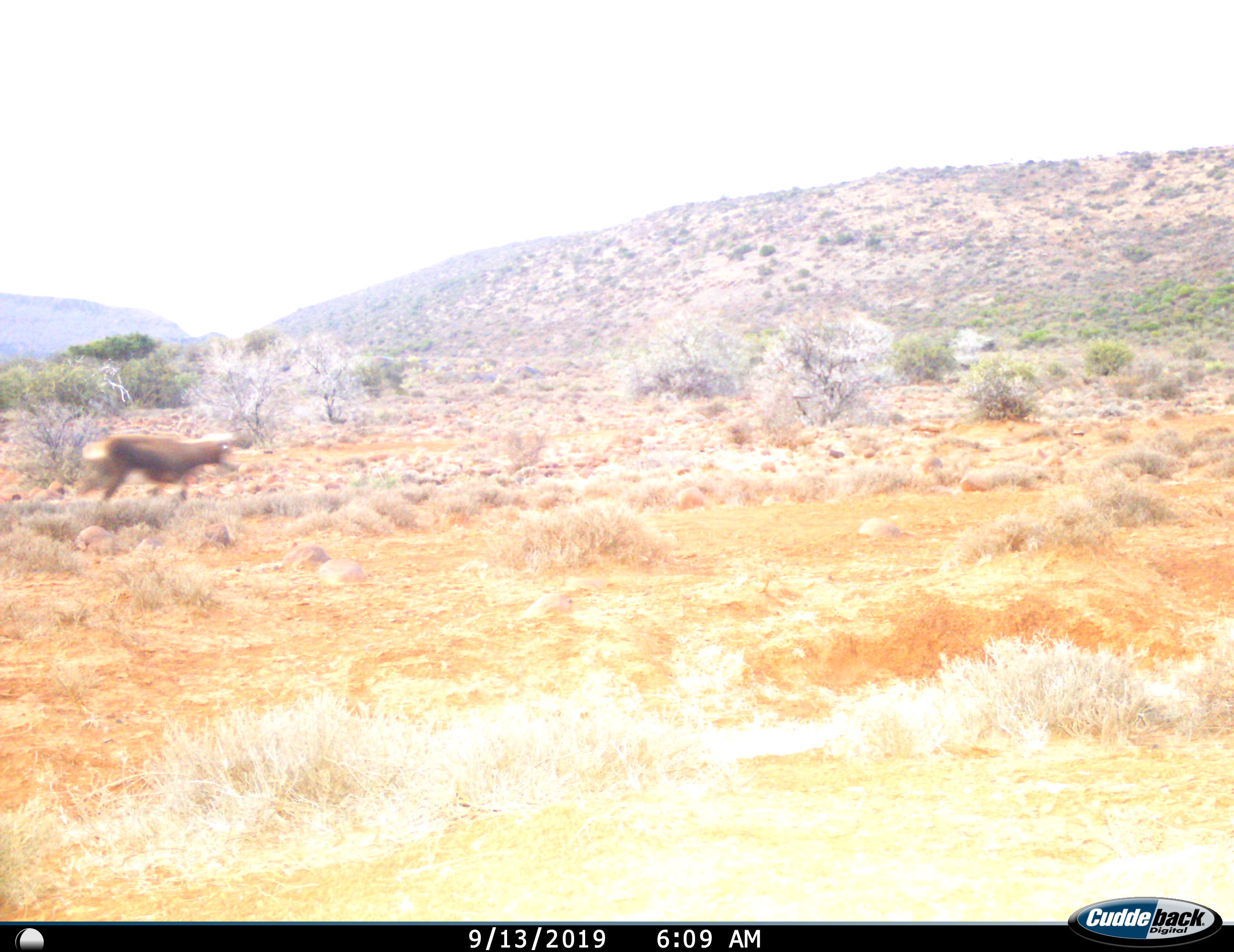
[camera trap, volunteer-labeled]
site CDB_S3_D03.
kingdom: Animalia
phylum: Chordata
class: Mammalia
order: Artiodactyla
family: Bovidae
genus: Damaliscus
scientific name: Damaliscus pygargus phillipsi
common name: blesbok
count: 1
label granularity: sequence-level